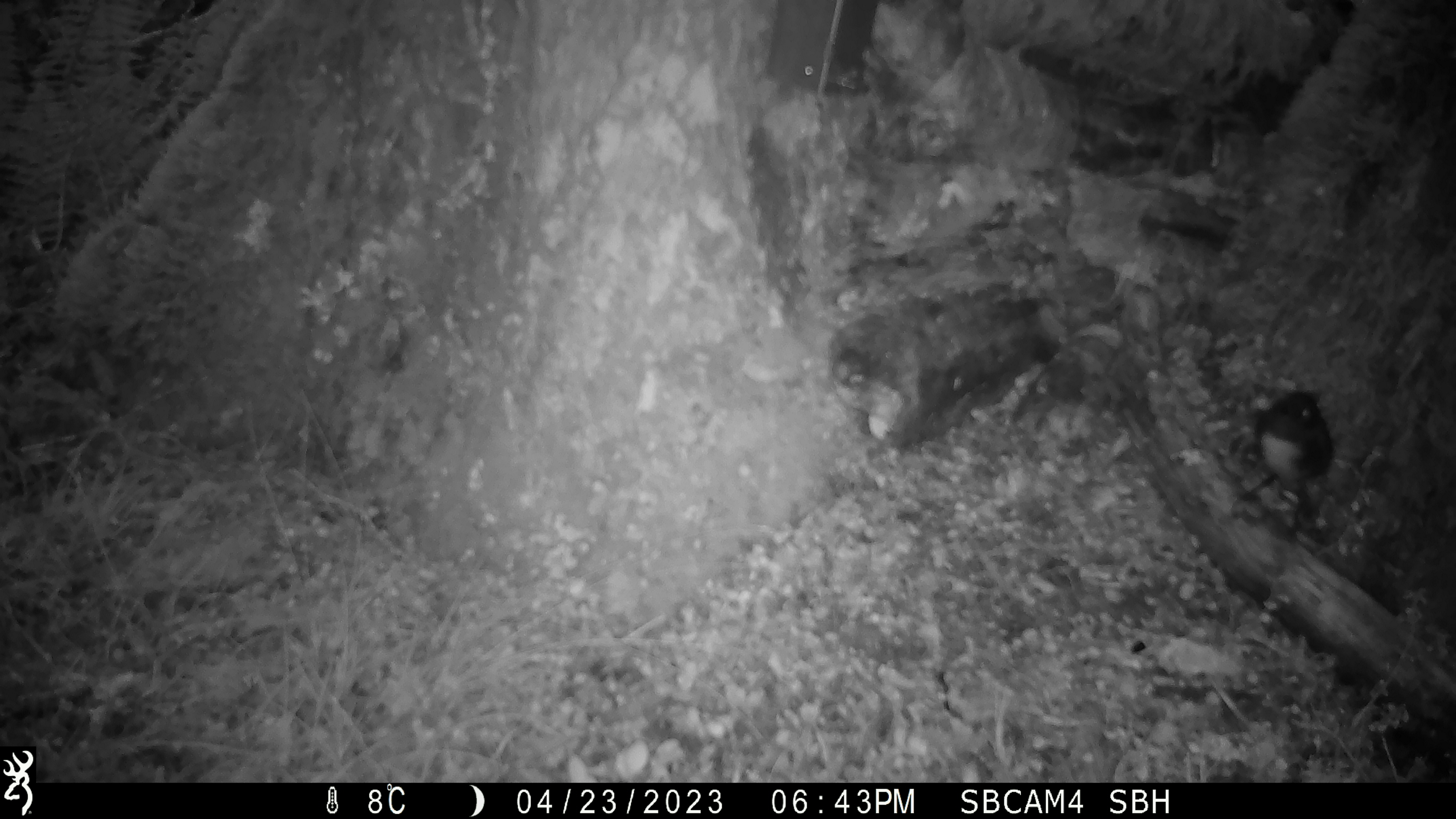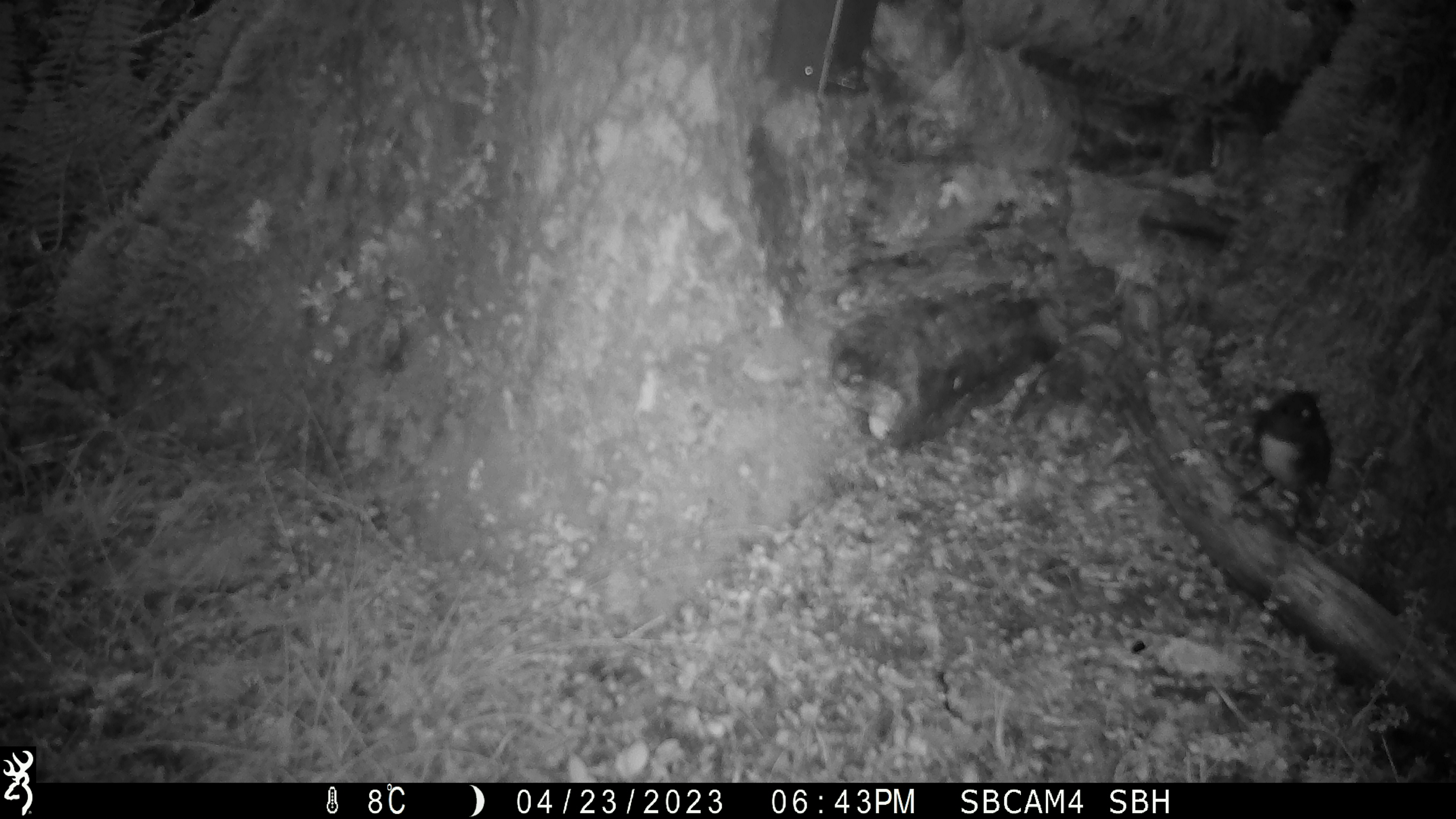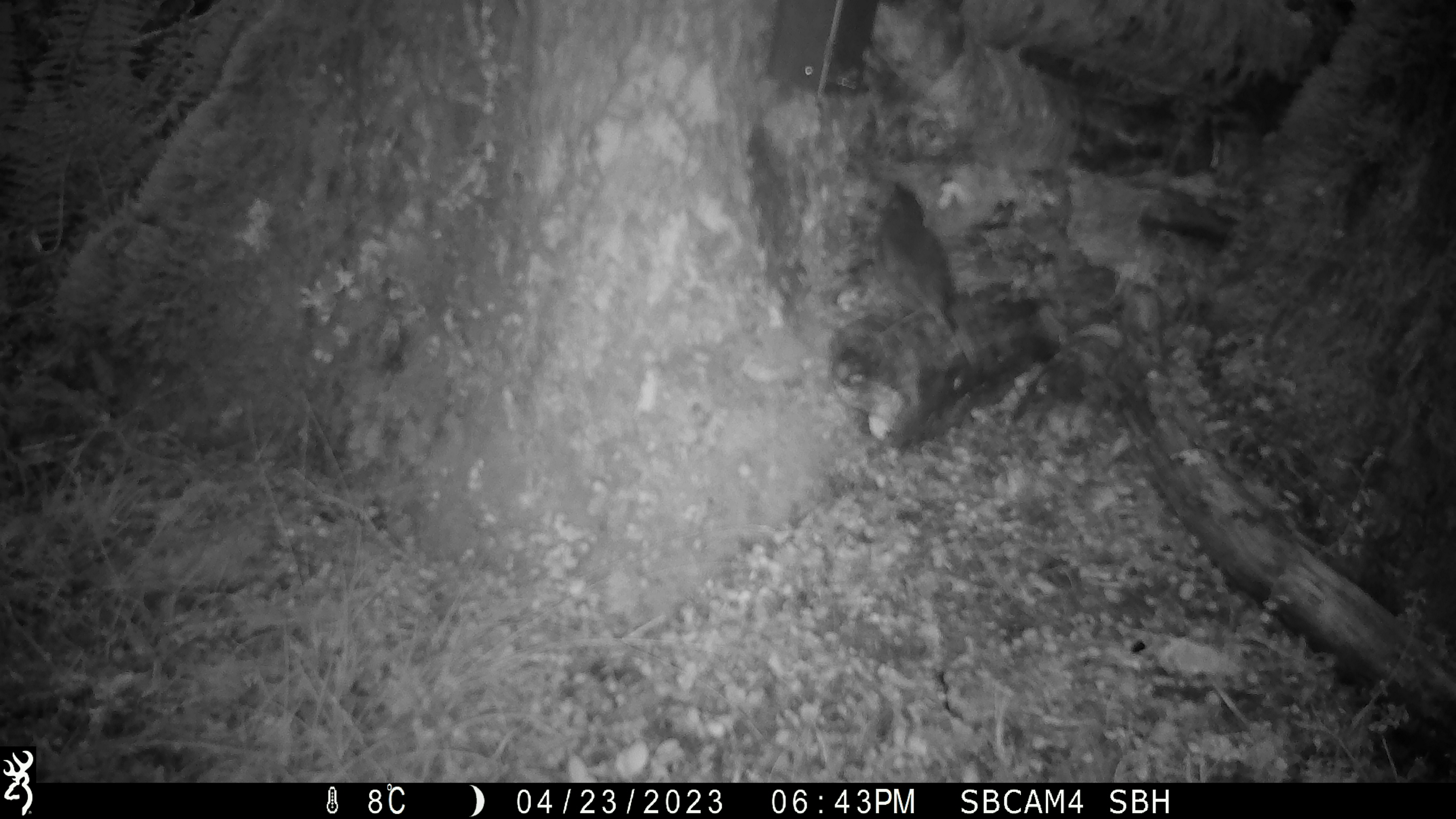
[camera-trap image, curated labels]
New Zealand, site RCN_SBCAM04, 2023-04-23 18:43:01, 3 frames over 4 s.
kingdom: Animalia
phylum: Chordata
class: Aves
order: Passeriformes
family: Petroicidae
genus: Petroica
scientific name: Petroica australis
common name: new zealand robin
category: robin